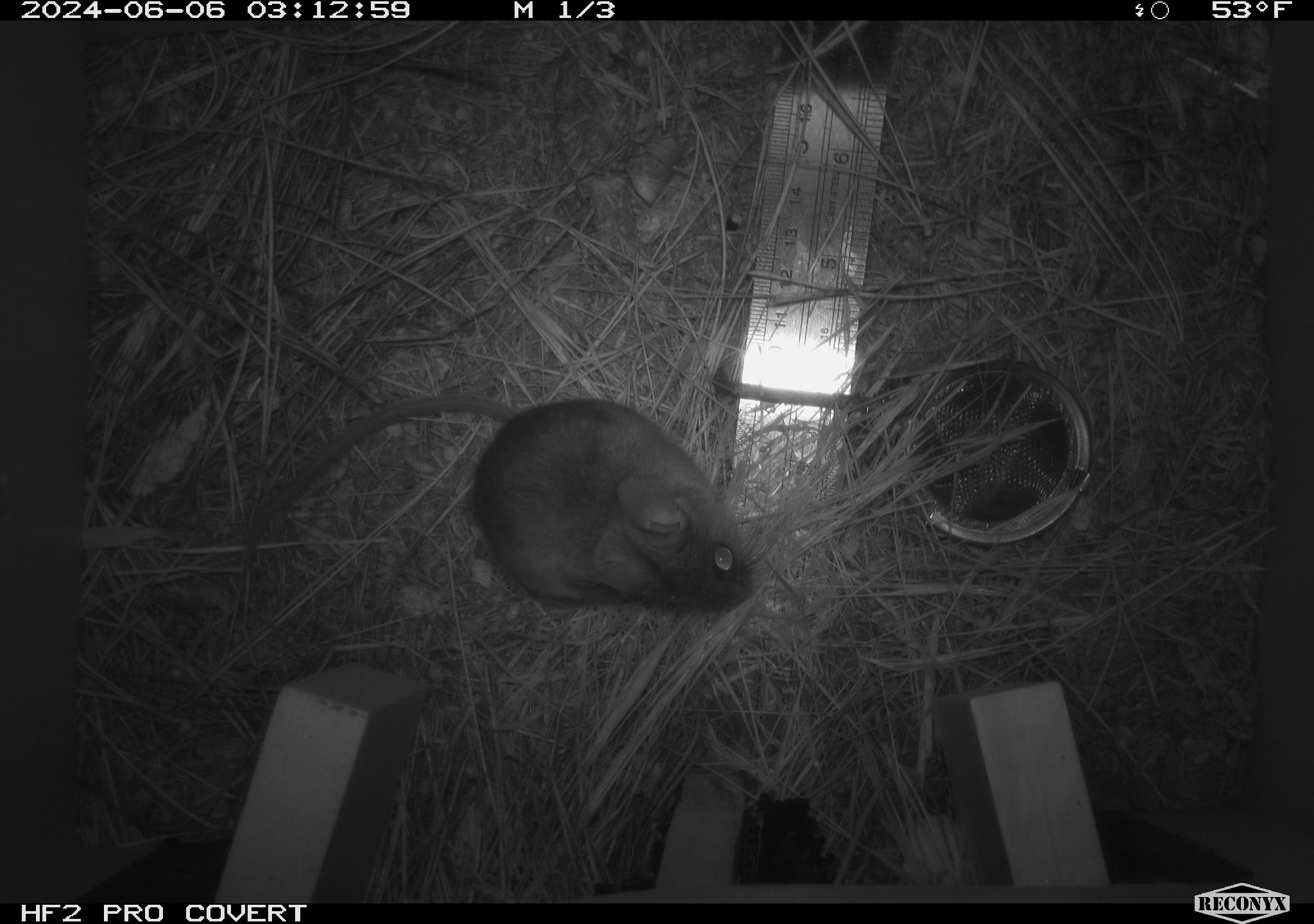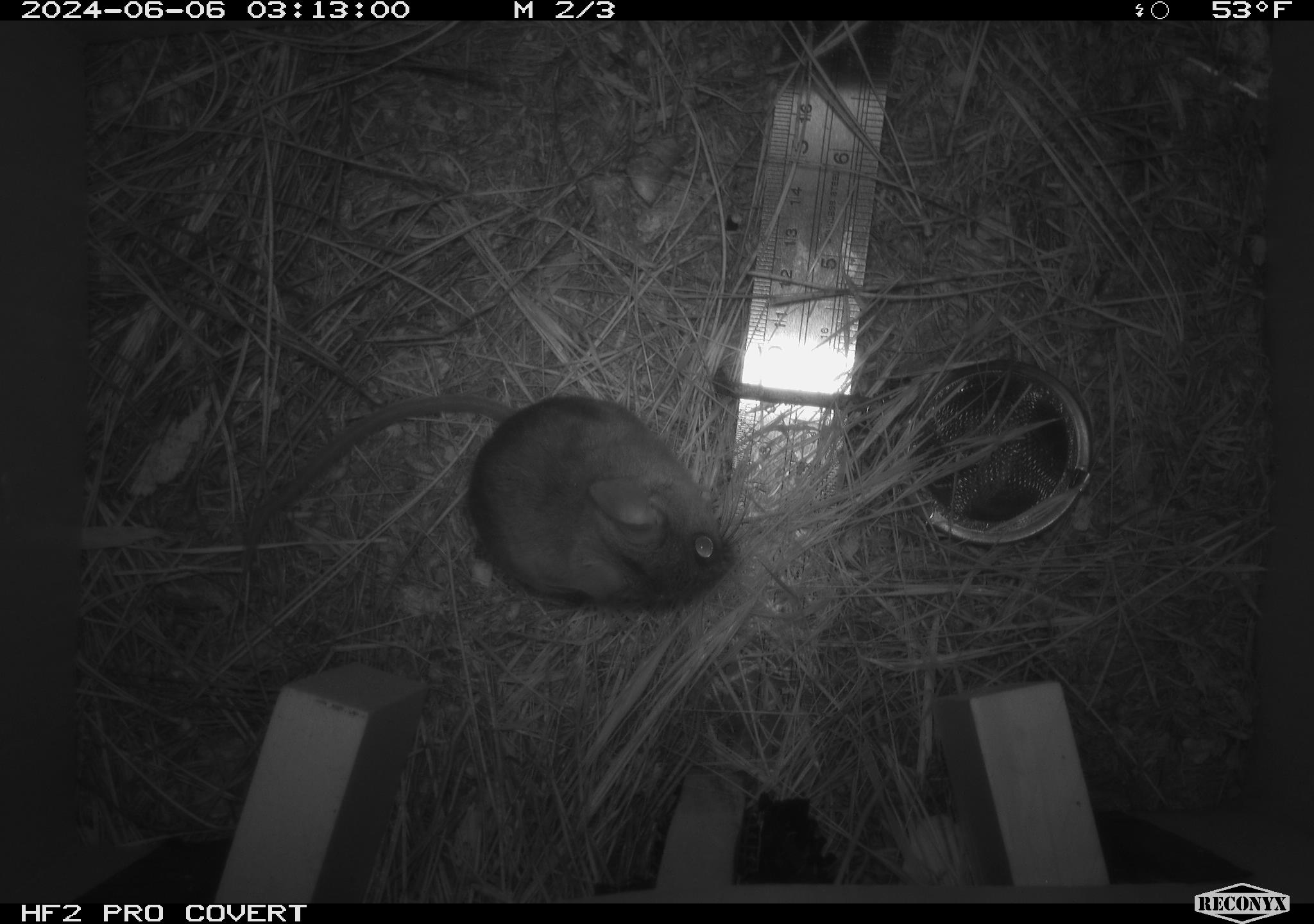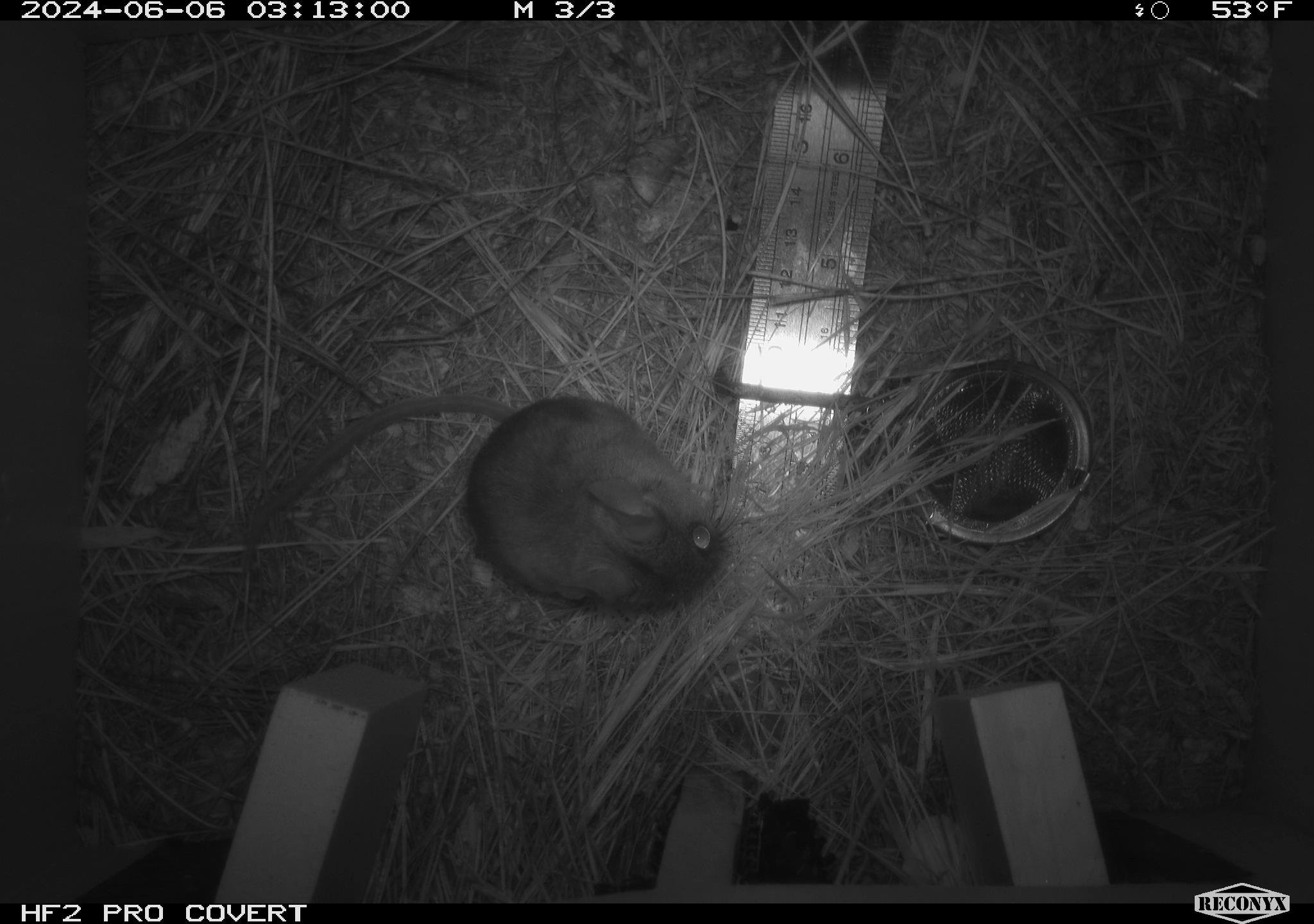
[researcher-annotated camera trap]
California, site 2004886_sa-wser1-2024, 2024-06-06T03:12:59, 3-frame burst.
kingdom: Animalia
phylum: Chordata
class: Mammalia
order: Rodentia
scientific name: Rodentia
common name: mouse species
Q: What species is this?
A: Mouse species (Rodentia).